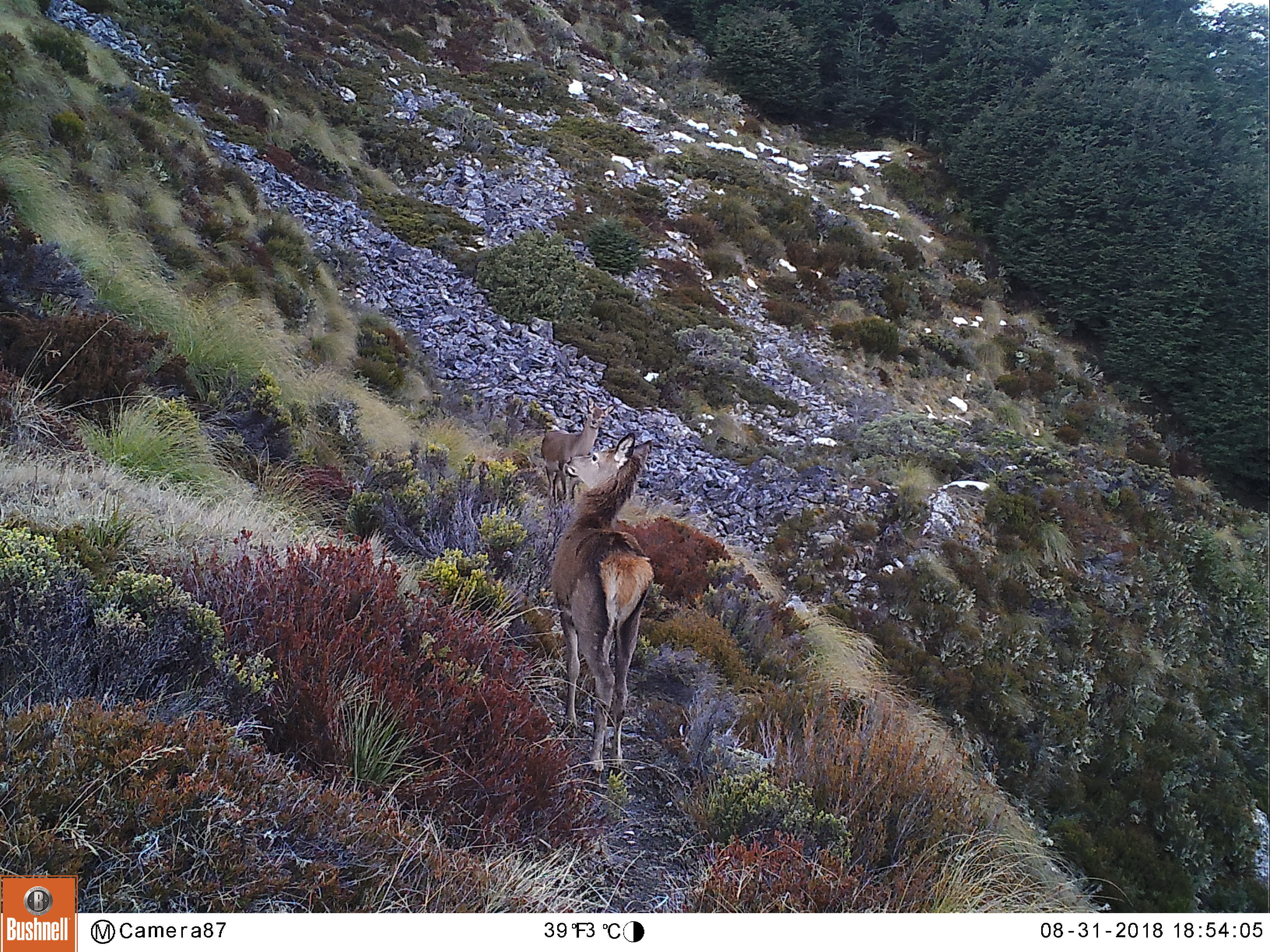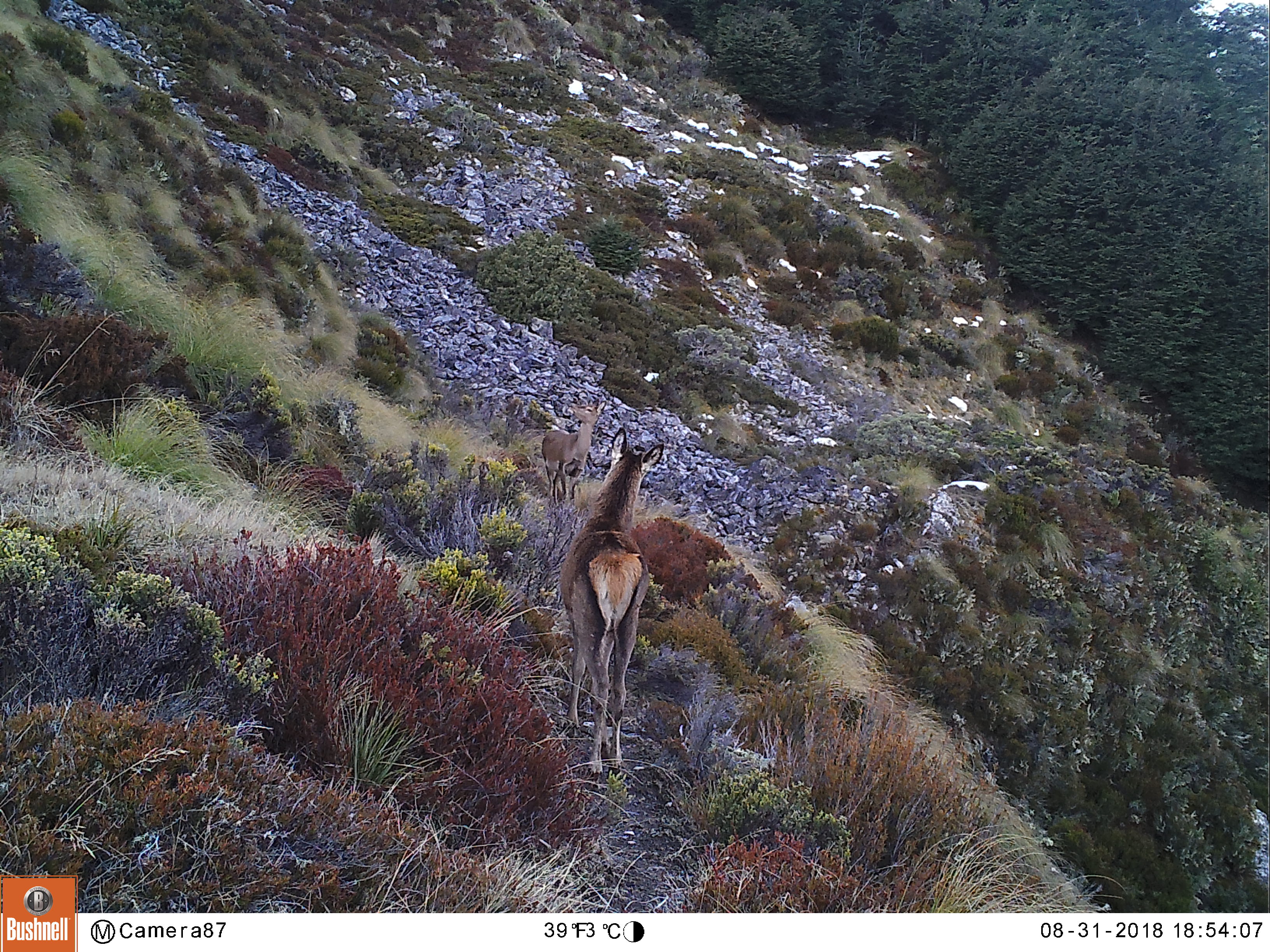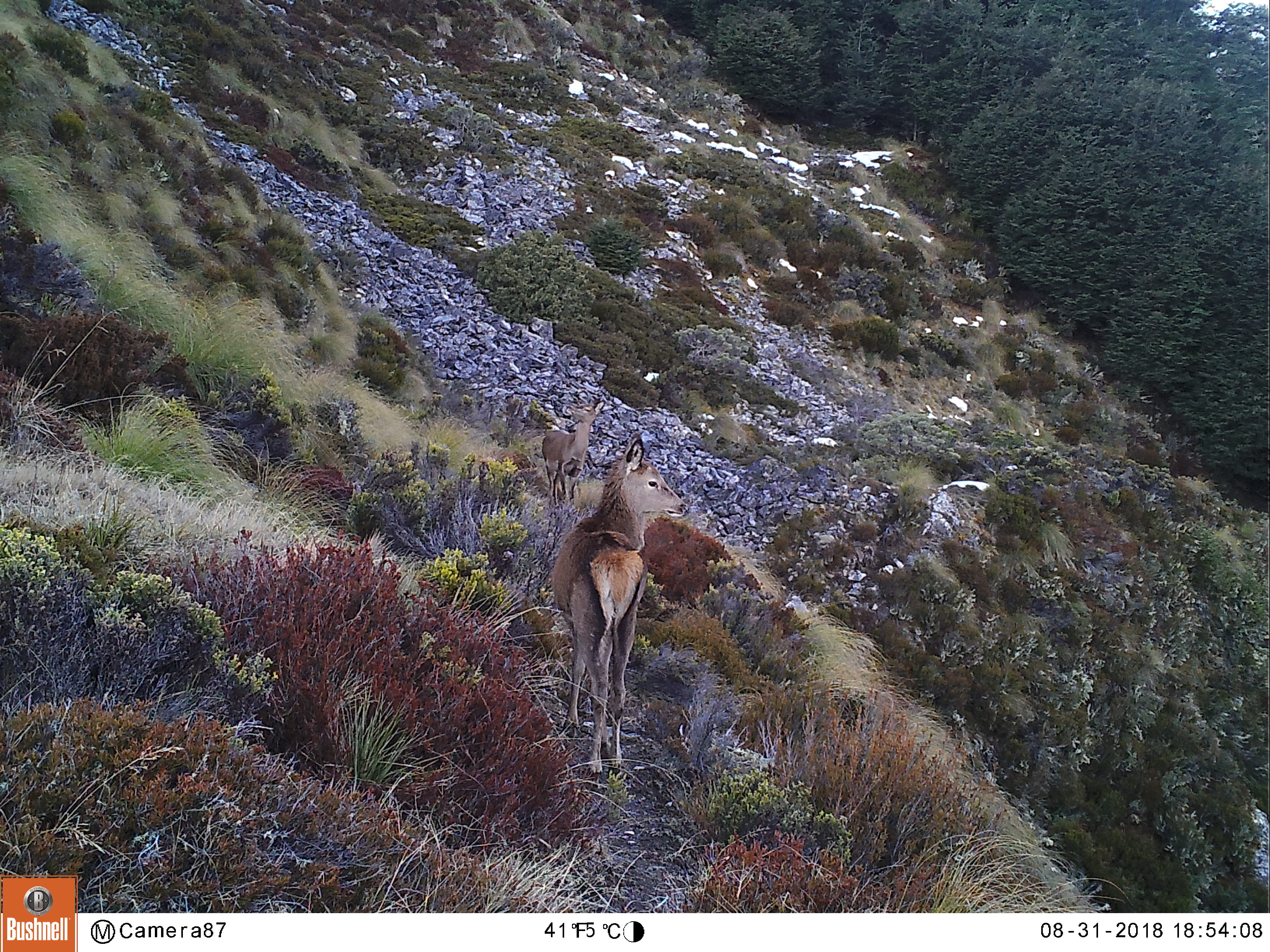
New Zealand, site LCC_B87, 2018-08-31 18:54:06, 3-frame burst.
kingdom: Animalia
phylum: Chordata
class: Mammalia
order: Artiodactyla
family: Cervidae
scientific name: Cervidae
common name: deer